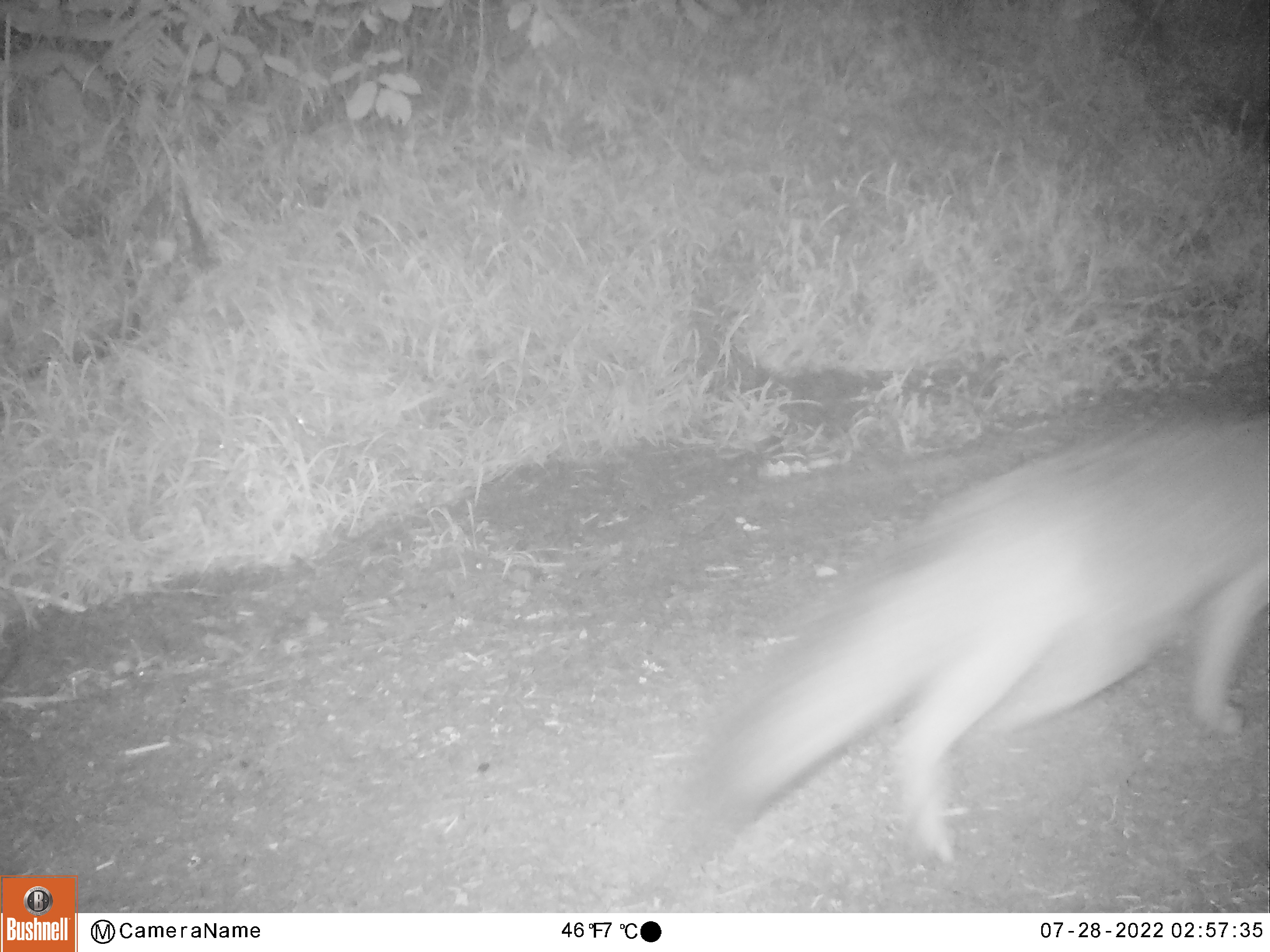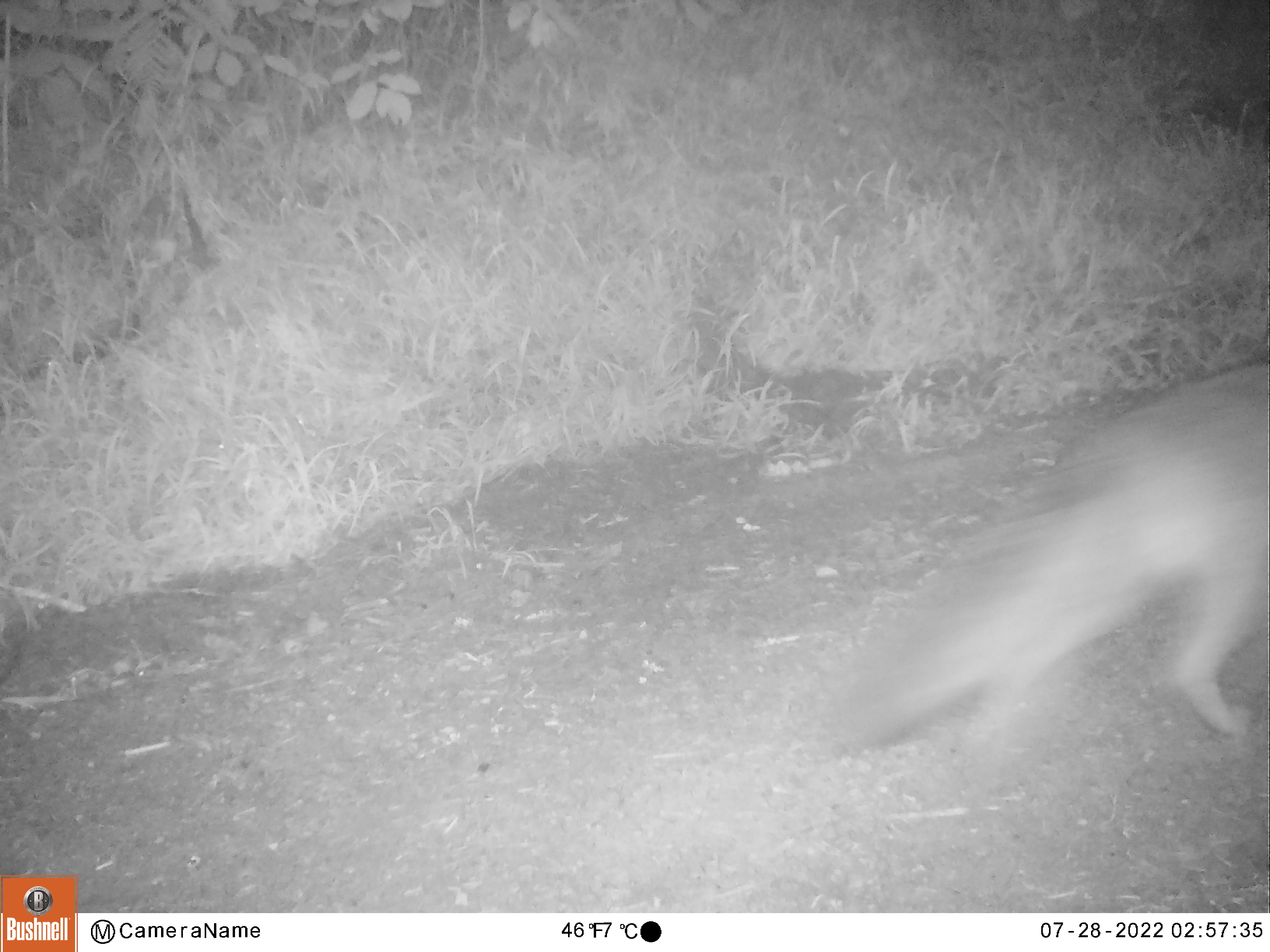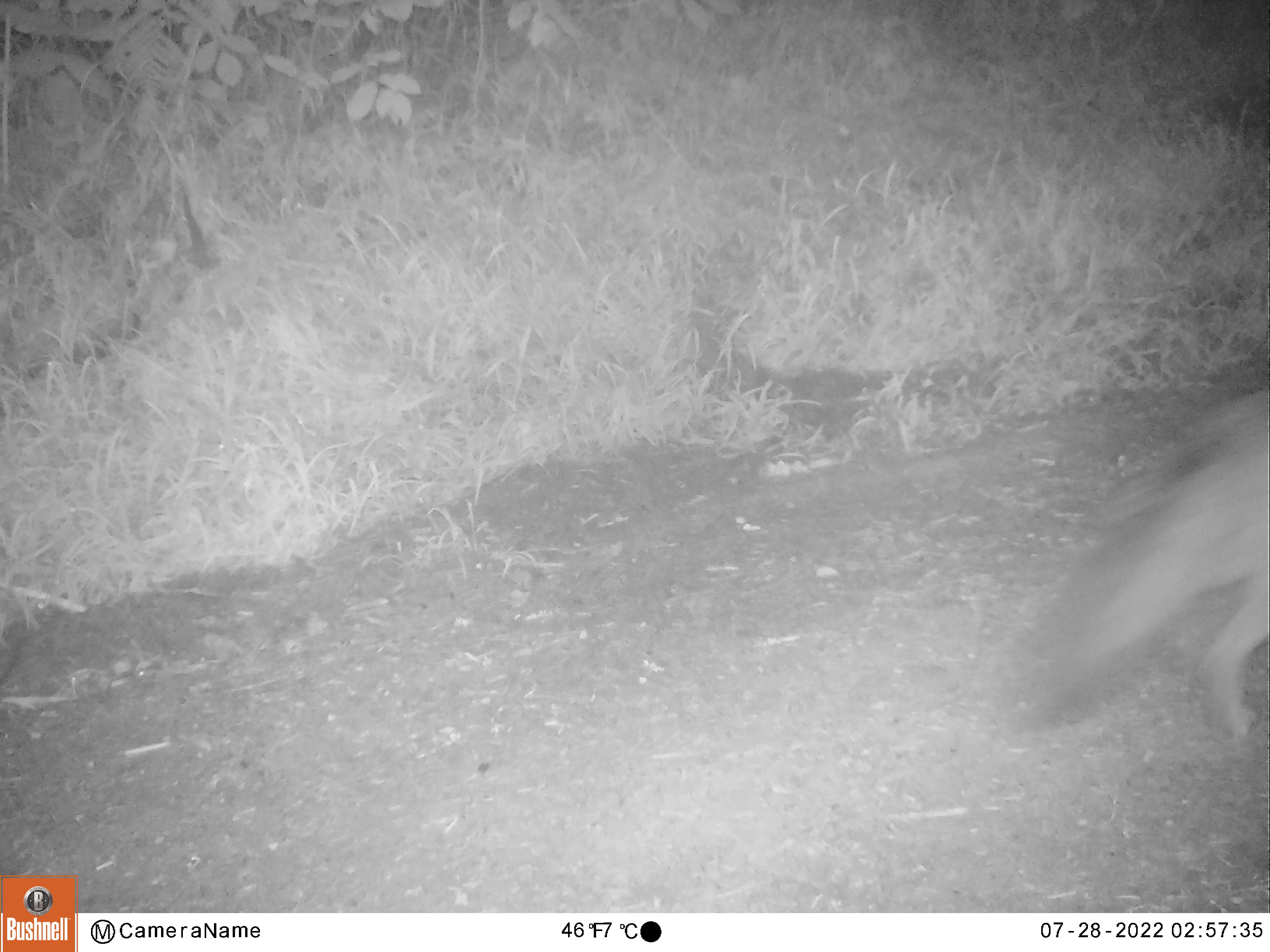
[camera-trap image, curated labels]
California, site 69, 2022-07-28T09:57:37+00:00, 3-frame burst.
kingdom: Animalia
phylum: Chordata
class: Mammalia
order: Carnivora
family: Canidae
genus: Urocyon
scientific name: Urocyon cinereoargenteus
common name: gray fox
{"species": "gray fox (Urocyon cinereoargenteus)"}